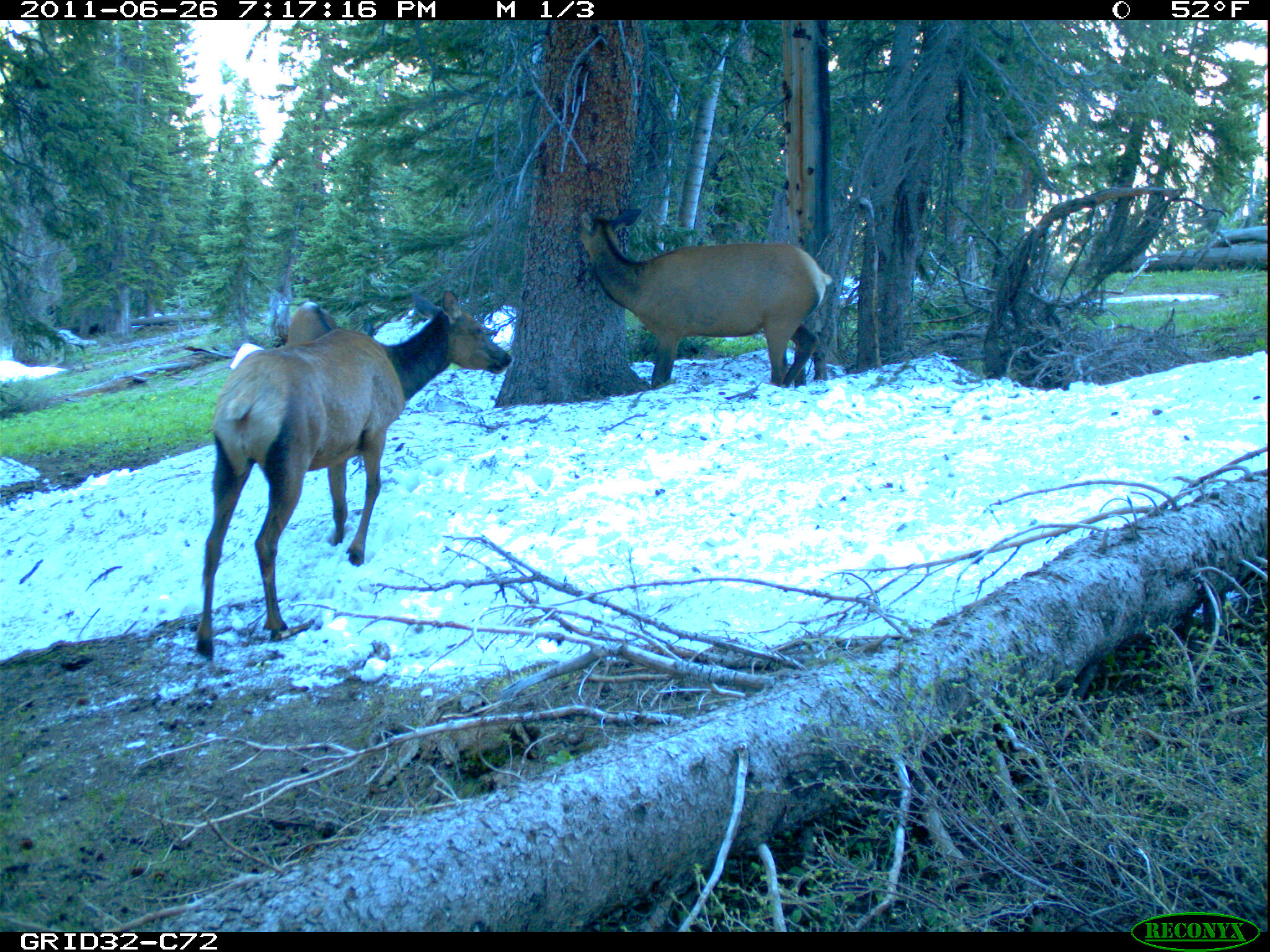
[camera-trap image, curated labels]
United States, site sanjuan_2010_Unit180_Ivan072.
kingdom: Animalia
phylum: Chordata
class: Mammalia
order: Artiodactyla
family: Cervidae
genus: Cervus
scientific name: Cervus elaphus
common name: red deer